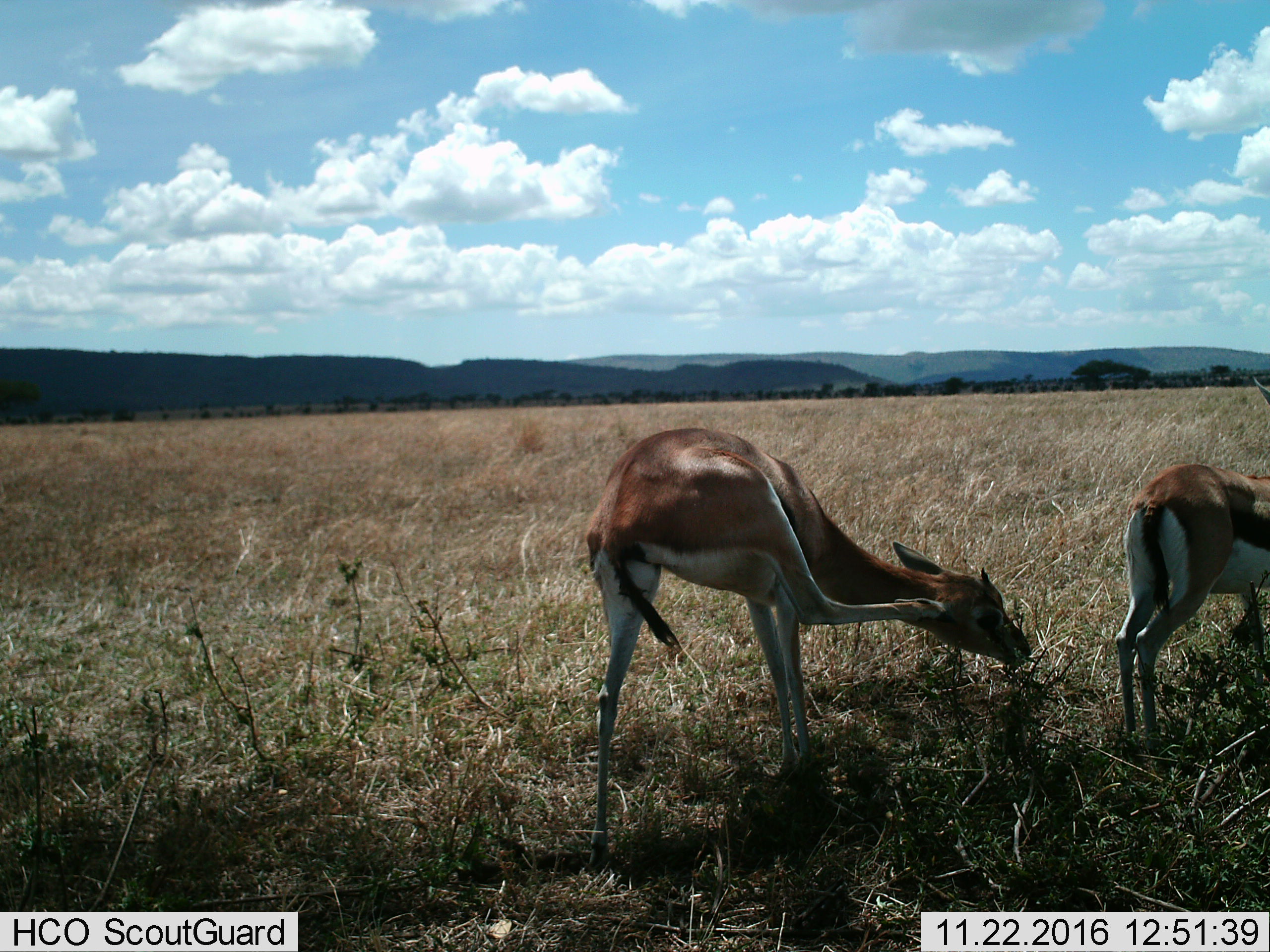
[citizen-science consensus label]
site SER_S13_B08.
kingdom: Animalia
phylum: Chordata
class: Mammalia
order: Artiodactyla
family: Bovidae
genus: Eudorcas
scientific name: Eudorcas thomsonii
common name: thomson's gazelle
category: gazellethomsons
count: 2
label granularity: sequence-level